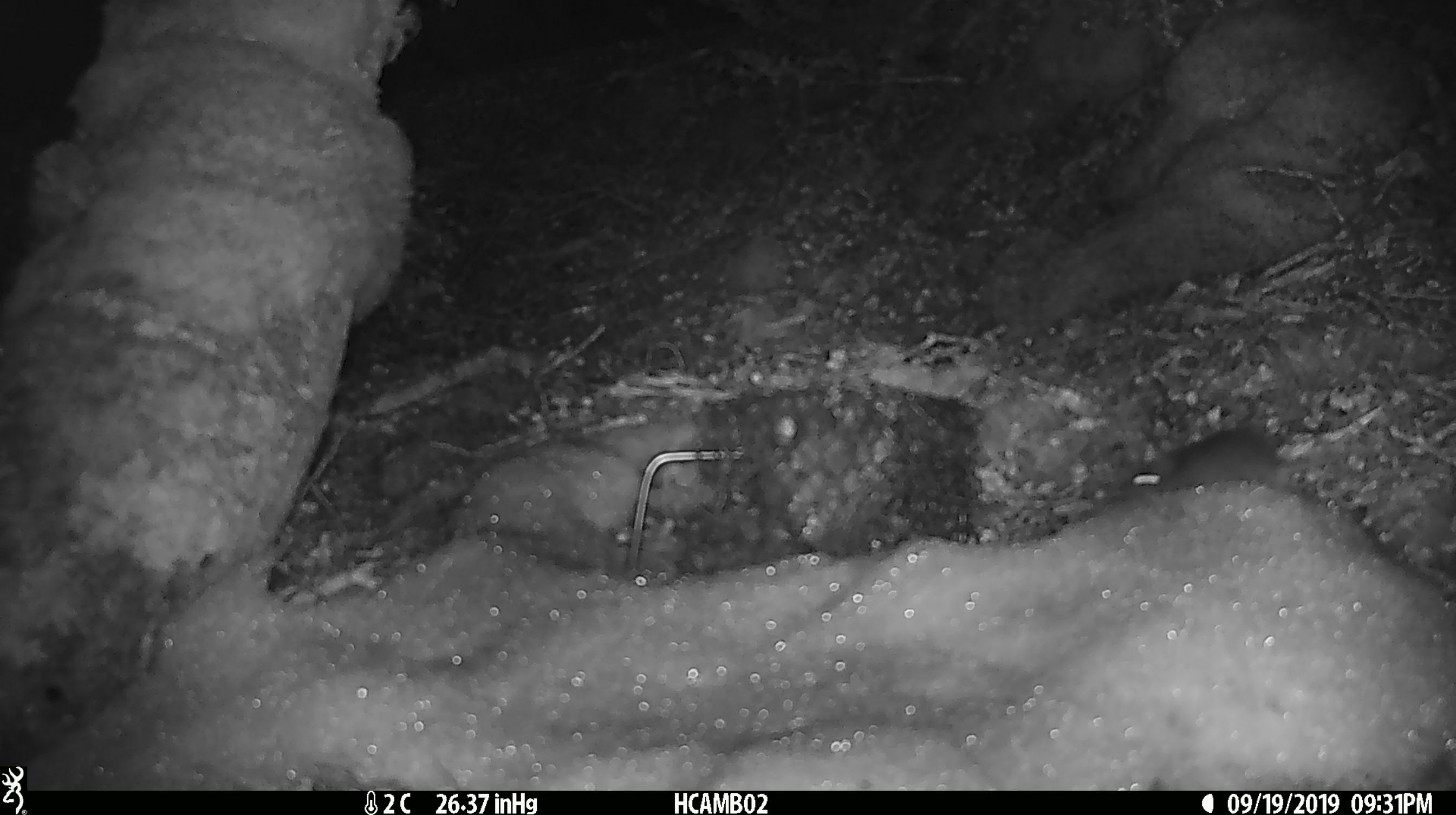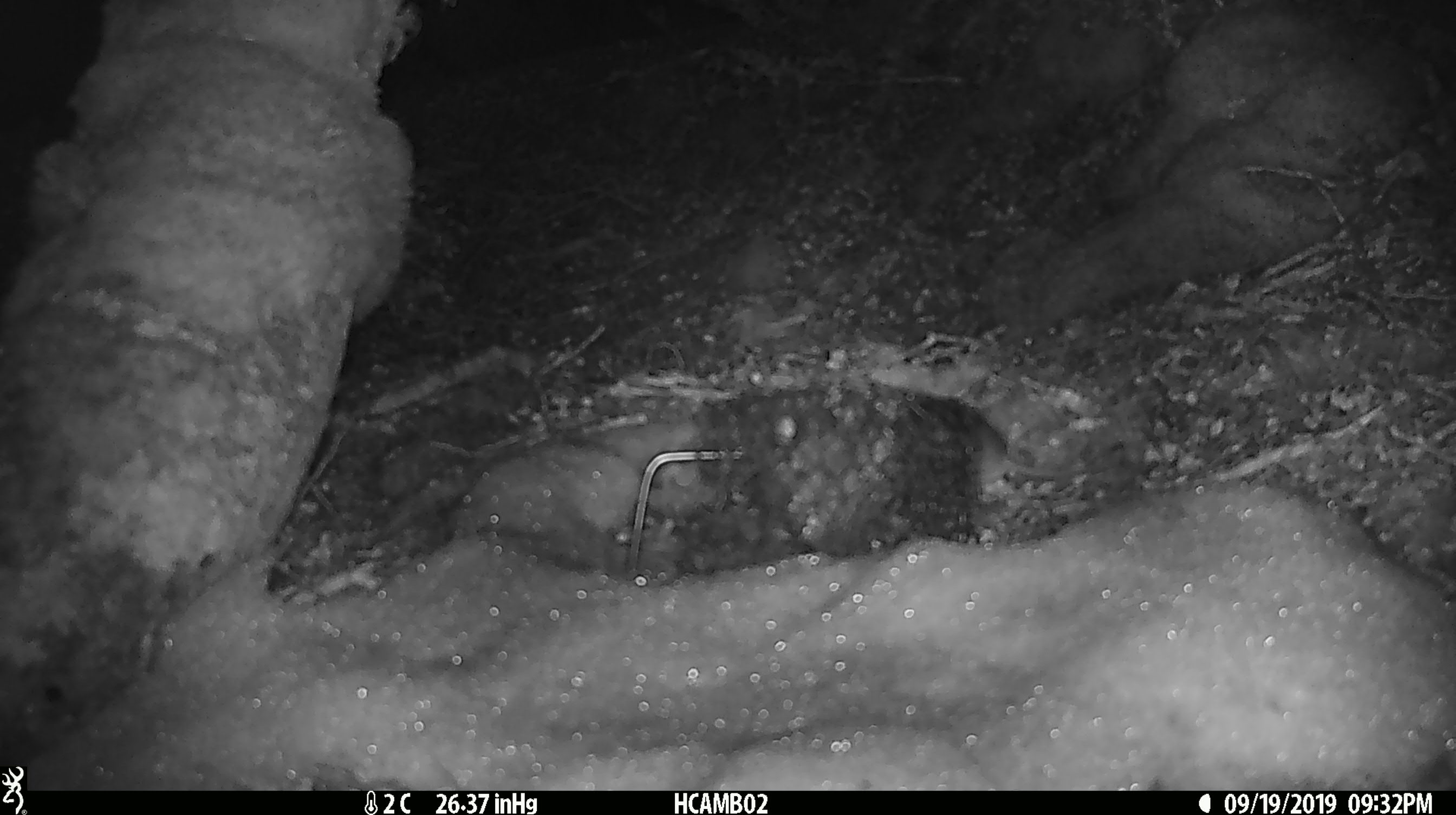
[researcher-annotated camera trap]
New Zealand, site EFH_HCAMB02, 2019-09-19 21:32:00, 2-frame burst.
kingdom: Animalia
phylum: Chordata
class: Mammalia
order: Rodentia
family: Muridae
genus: Mus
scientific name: Mus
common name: mouse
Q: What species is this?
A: Mouse (Mus).